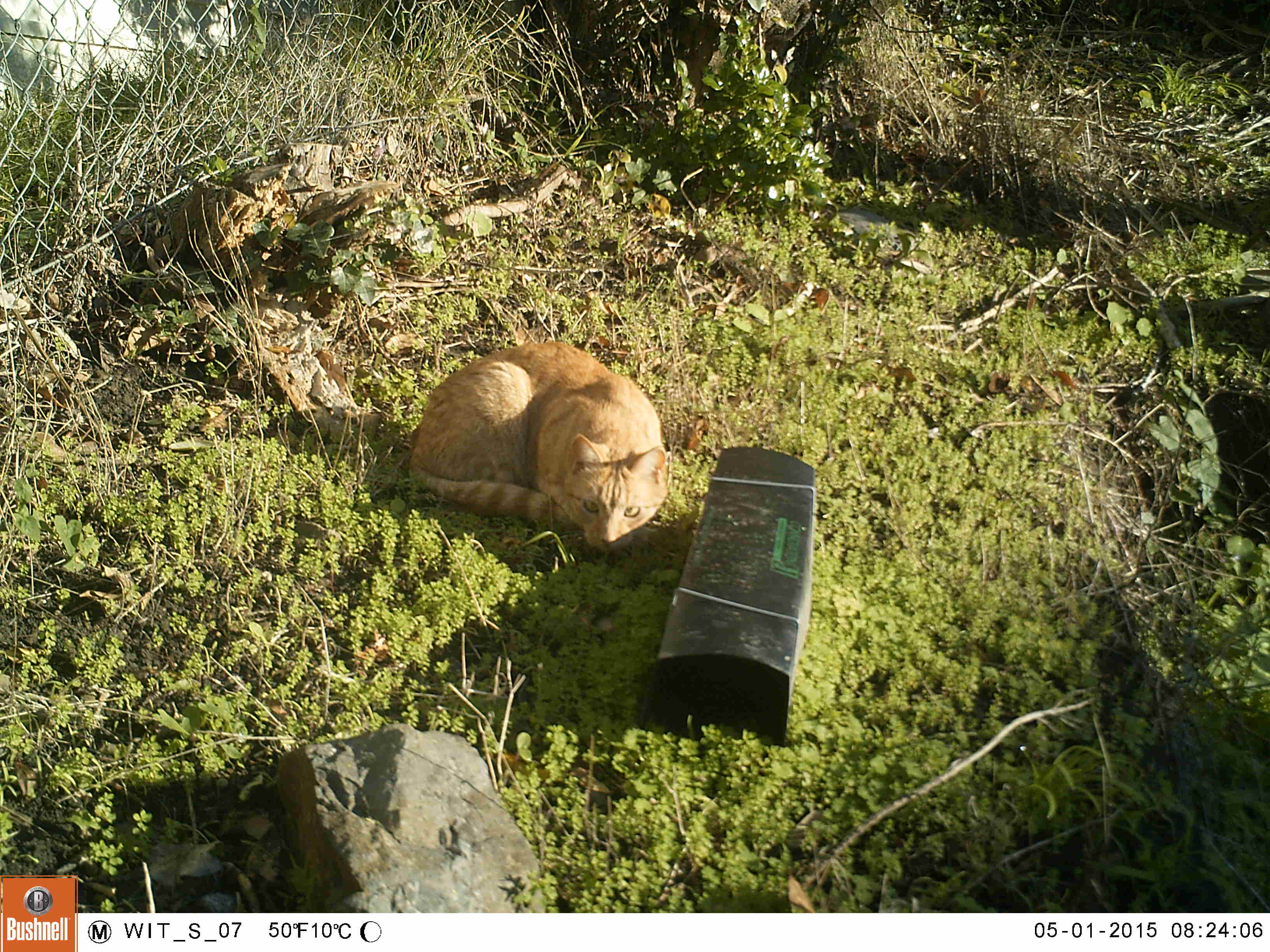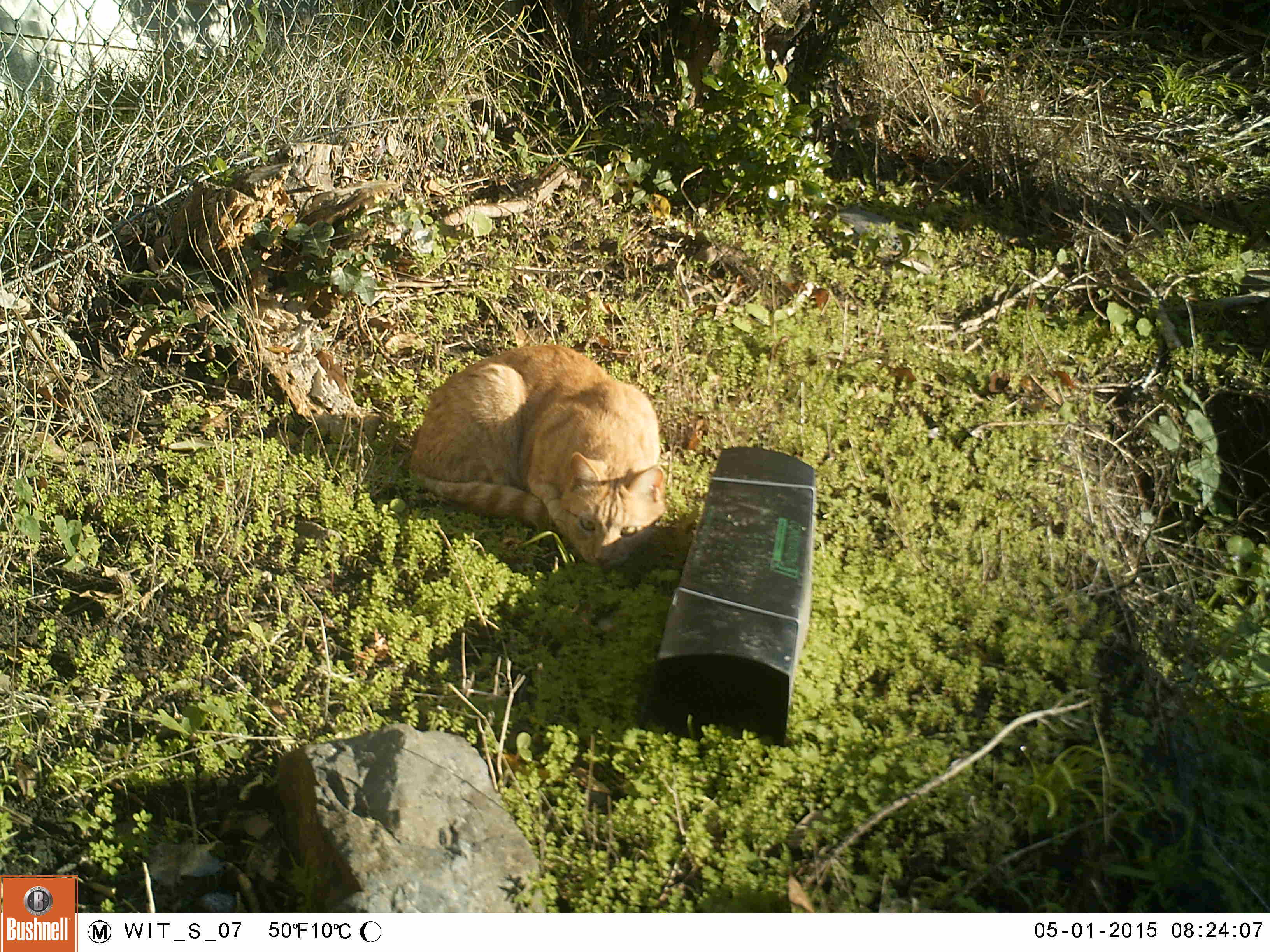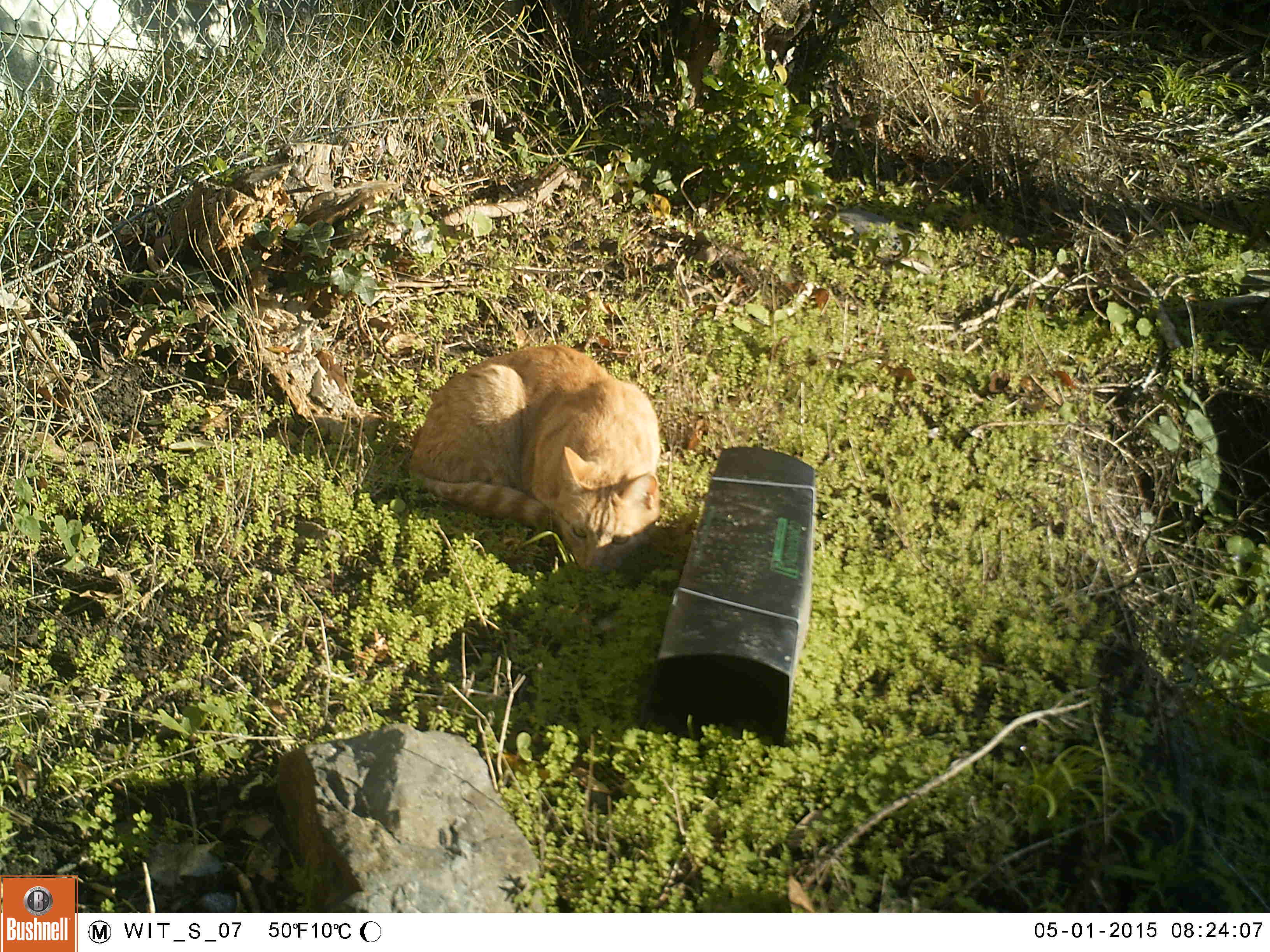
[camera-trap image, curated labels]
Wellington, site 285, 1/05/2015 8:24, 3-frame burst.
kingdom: Animalia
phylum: Chordata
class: Mammalia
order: Carnivora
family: Felidae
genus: Felis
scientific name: Felis catus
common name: cat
Cat (Felis catus).